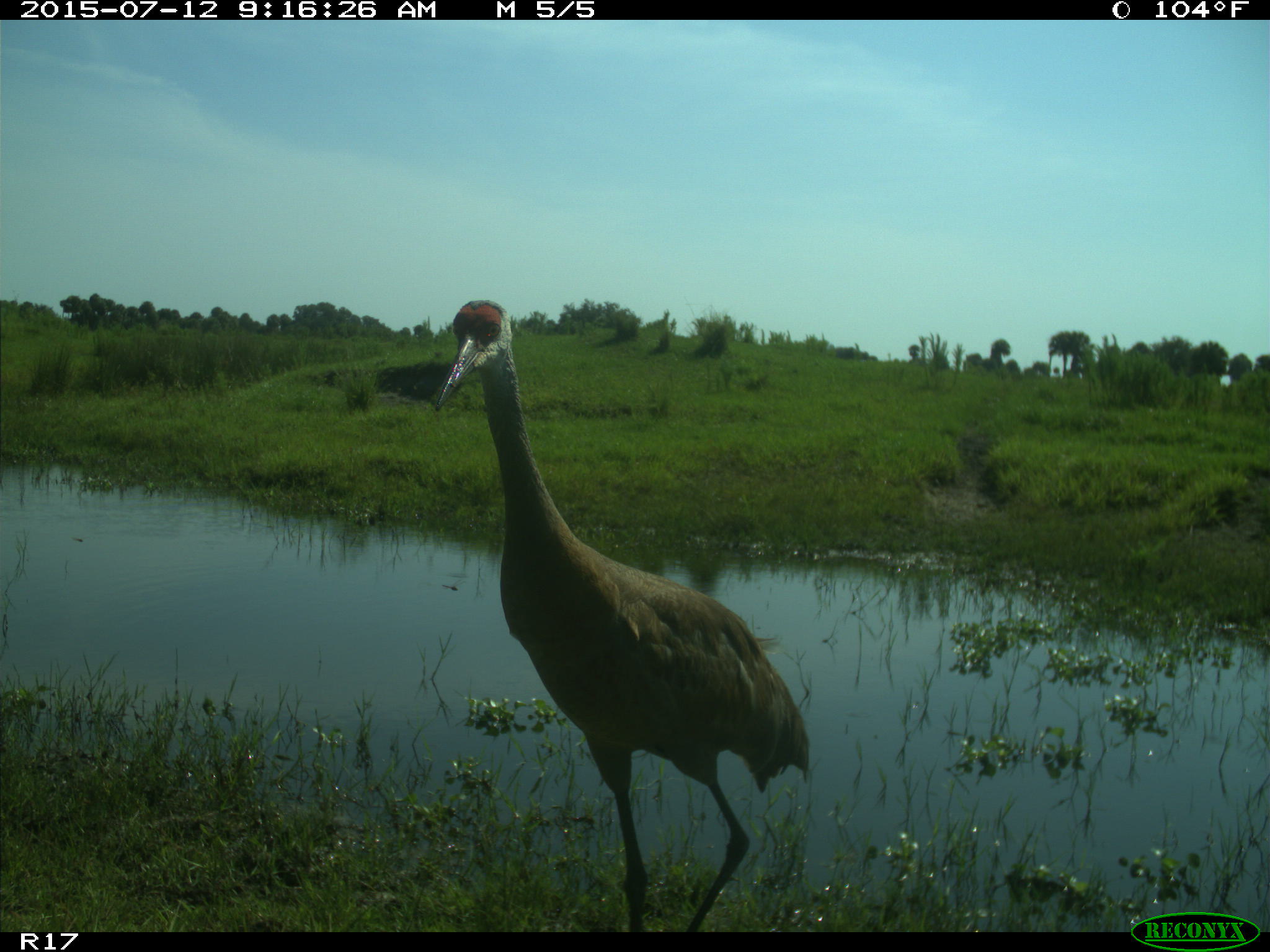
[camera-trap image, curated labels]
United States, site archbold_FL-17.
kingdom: Animalia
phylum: Chordata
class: Aves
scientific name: Aves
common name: birds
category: unidentified bird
Unidentified bird (birds) (Aves).